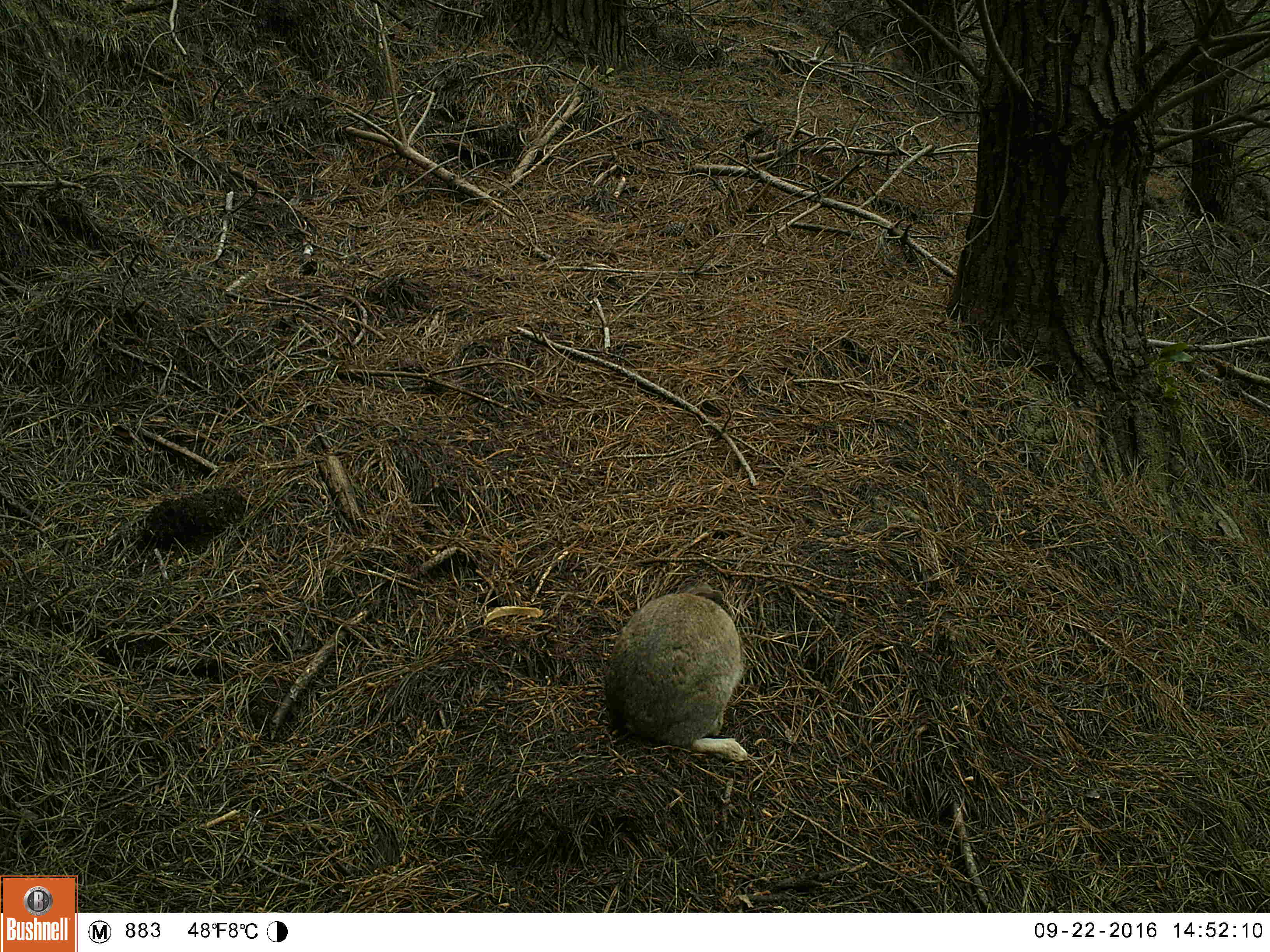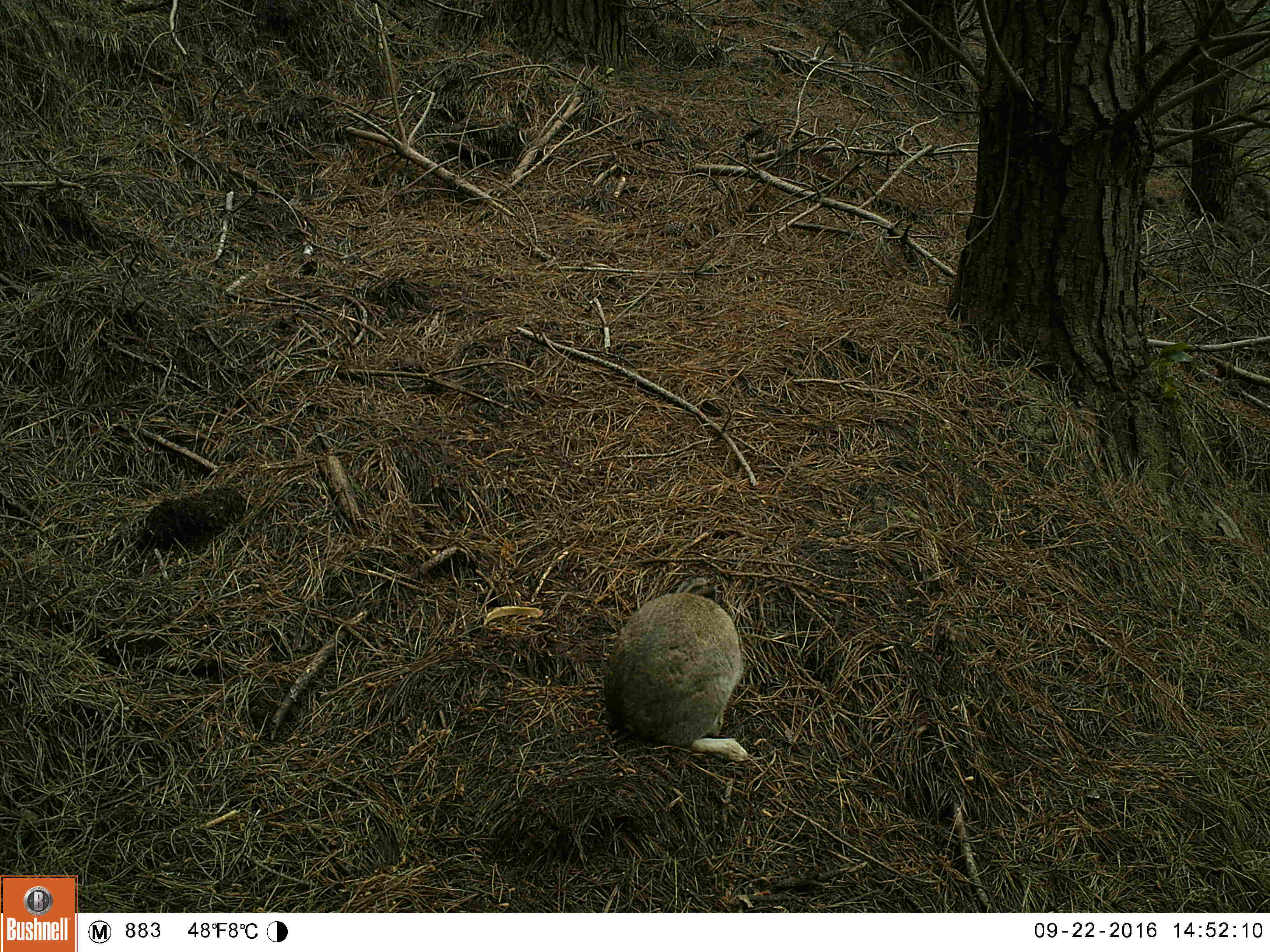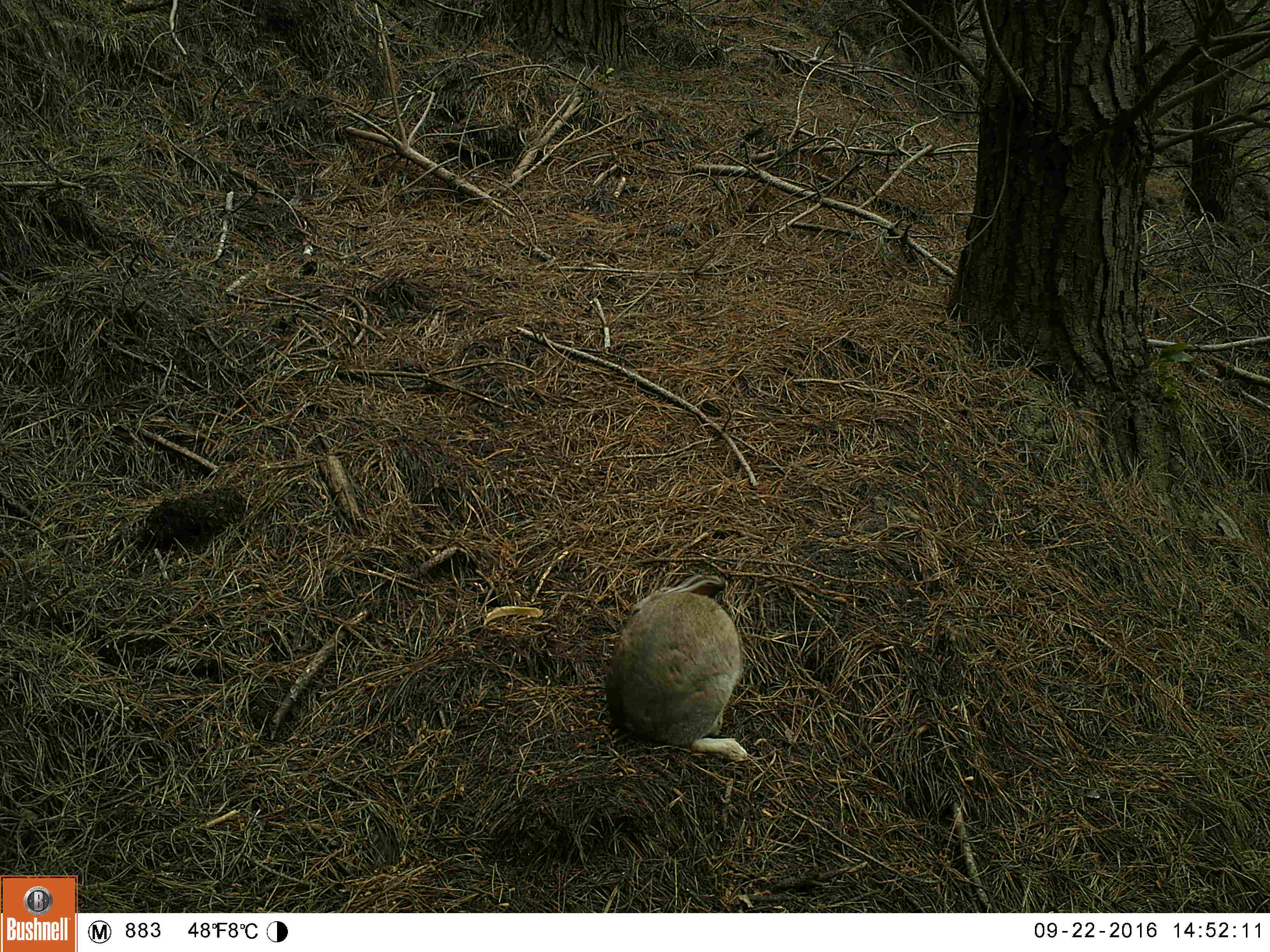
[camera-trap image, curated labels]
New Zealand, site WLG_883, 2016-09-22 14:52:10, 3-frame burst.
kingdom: Animalia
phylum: Chordata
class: Mammalia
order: Lagomorpha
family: Leporidae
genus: Oryctolagus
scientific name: Oryctolagus cuniculus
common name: european rabbit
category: rabbit